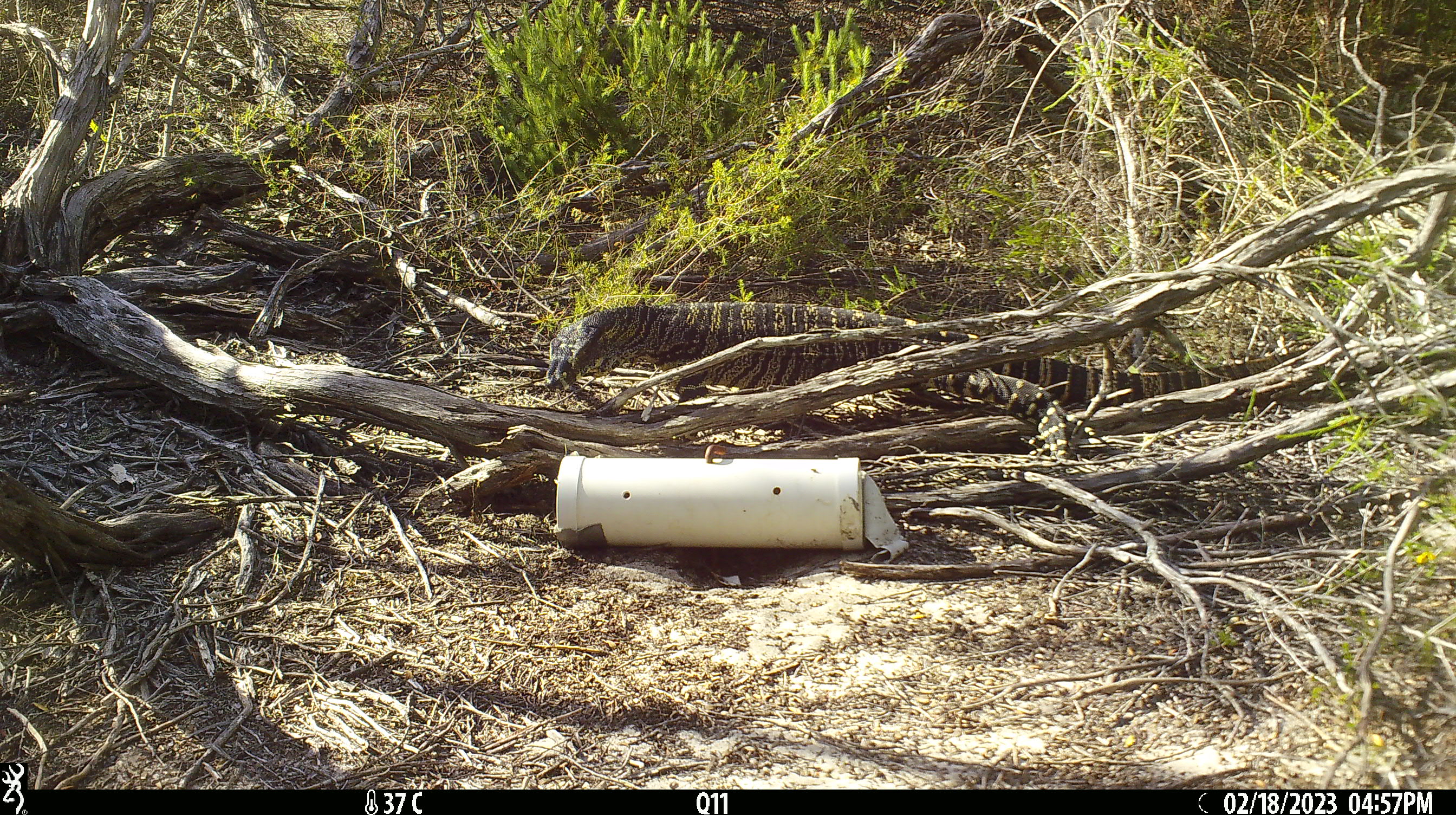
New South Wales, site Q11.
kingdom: Animalia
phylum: Chordata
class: Reptilia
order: Squamata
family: Varanidae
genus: Varanus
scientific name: Varanus varius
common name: lace monitor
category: goanna